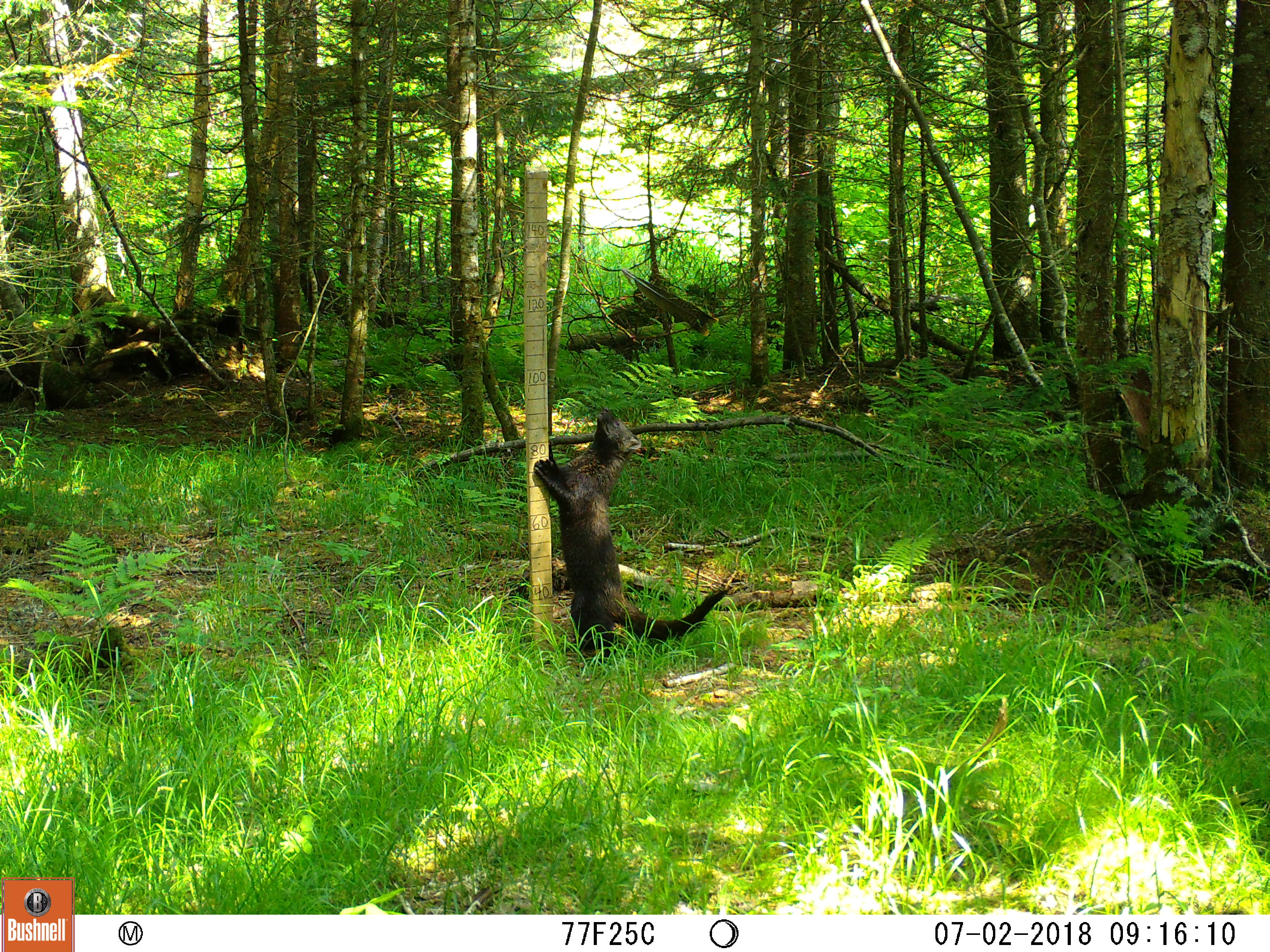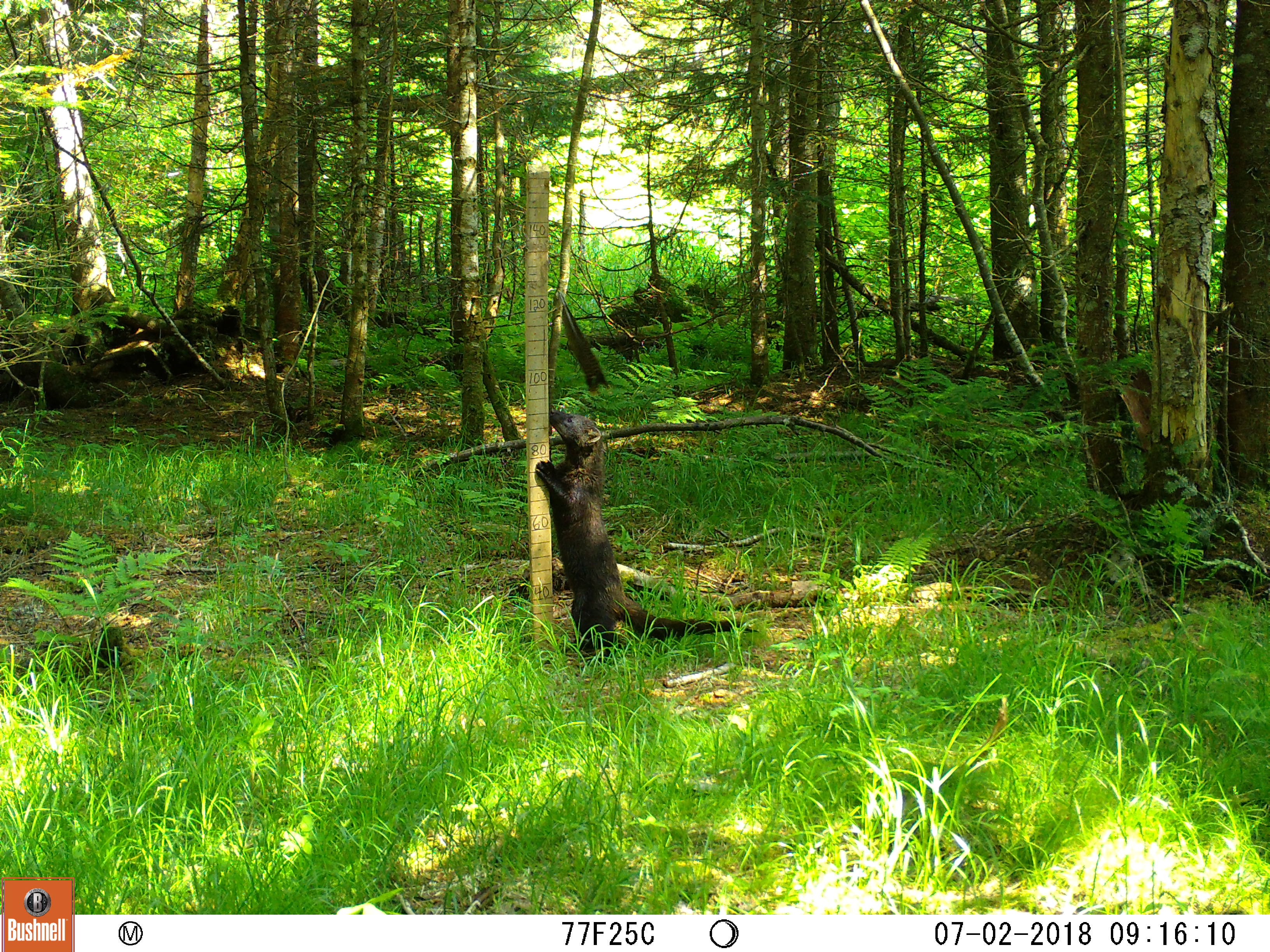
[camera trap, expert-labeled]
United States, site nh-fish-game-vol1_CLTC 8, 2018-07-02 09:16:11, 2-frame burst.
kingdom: Animalia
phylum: Chordata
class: Mammalia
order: Carnivora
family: Mustelidae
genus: Pekania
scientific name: Pekania pennanti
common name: fisher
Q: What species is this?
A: Fisher (Pekania pennanti).